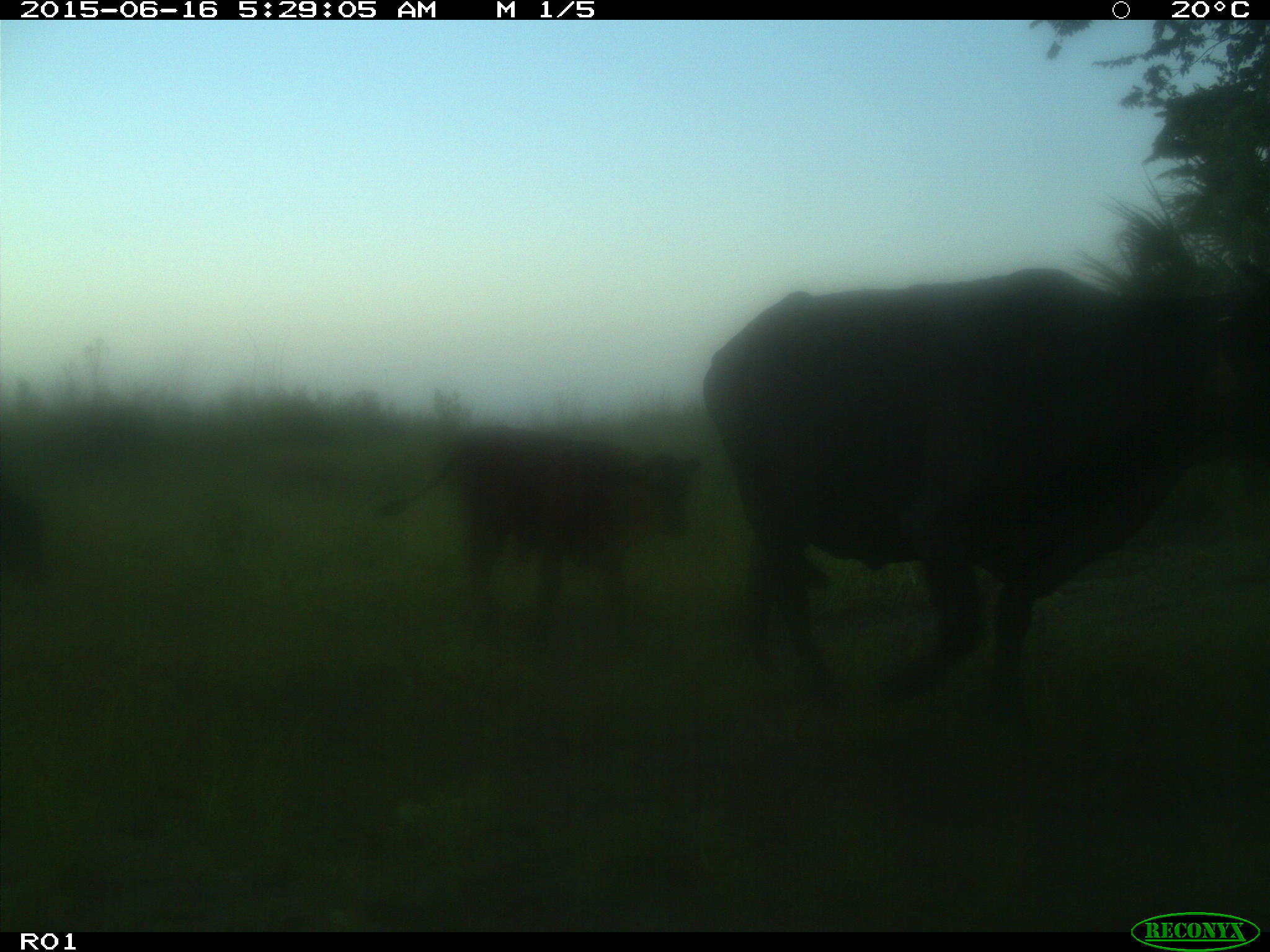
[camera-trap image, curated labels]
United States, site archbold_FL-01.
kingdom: Animalia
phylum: Chordata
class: Mammalia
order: Artiodactyla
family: Bovidae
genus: Bos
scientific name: Bos taurus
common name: domestic cow